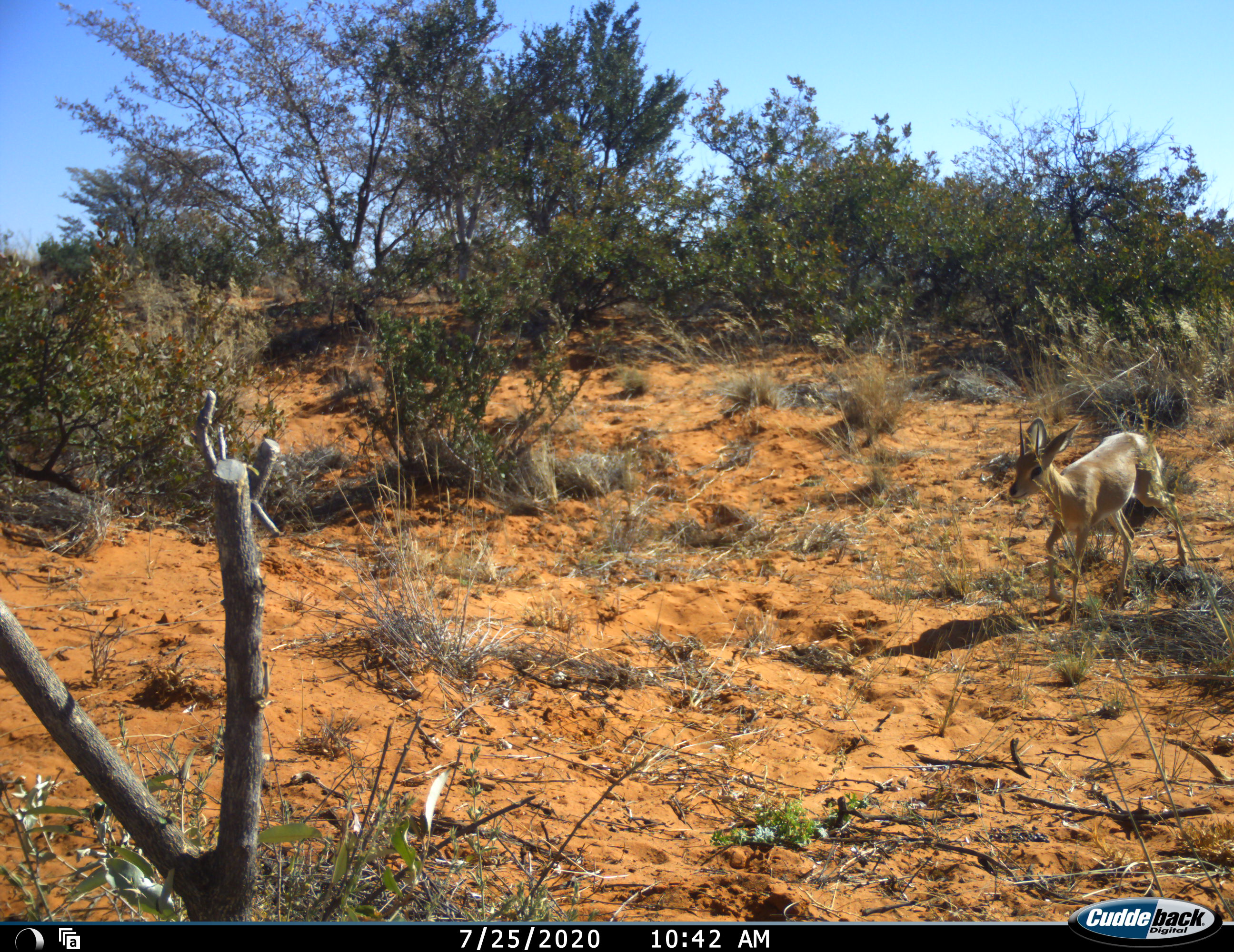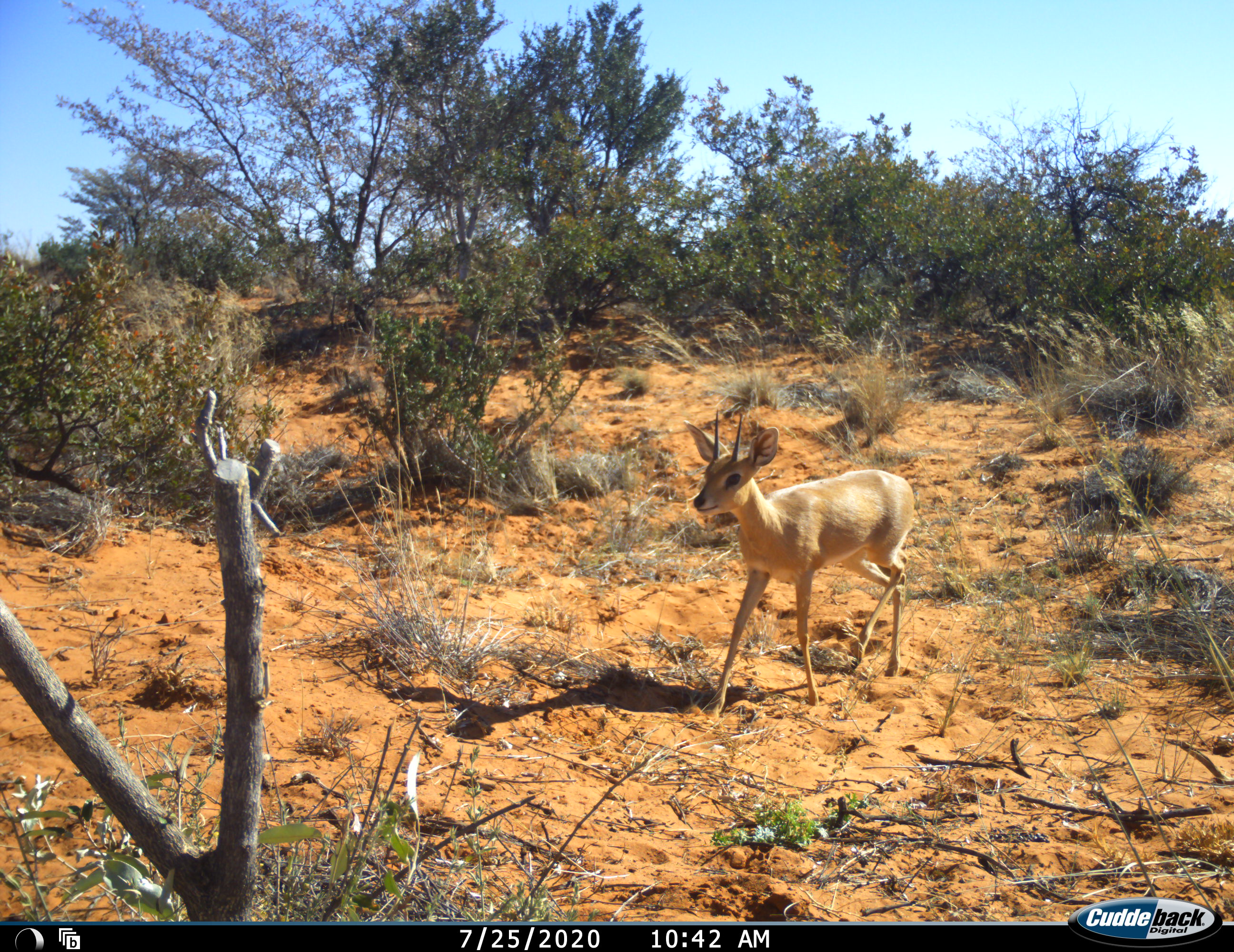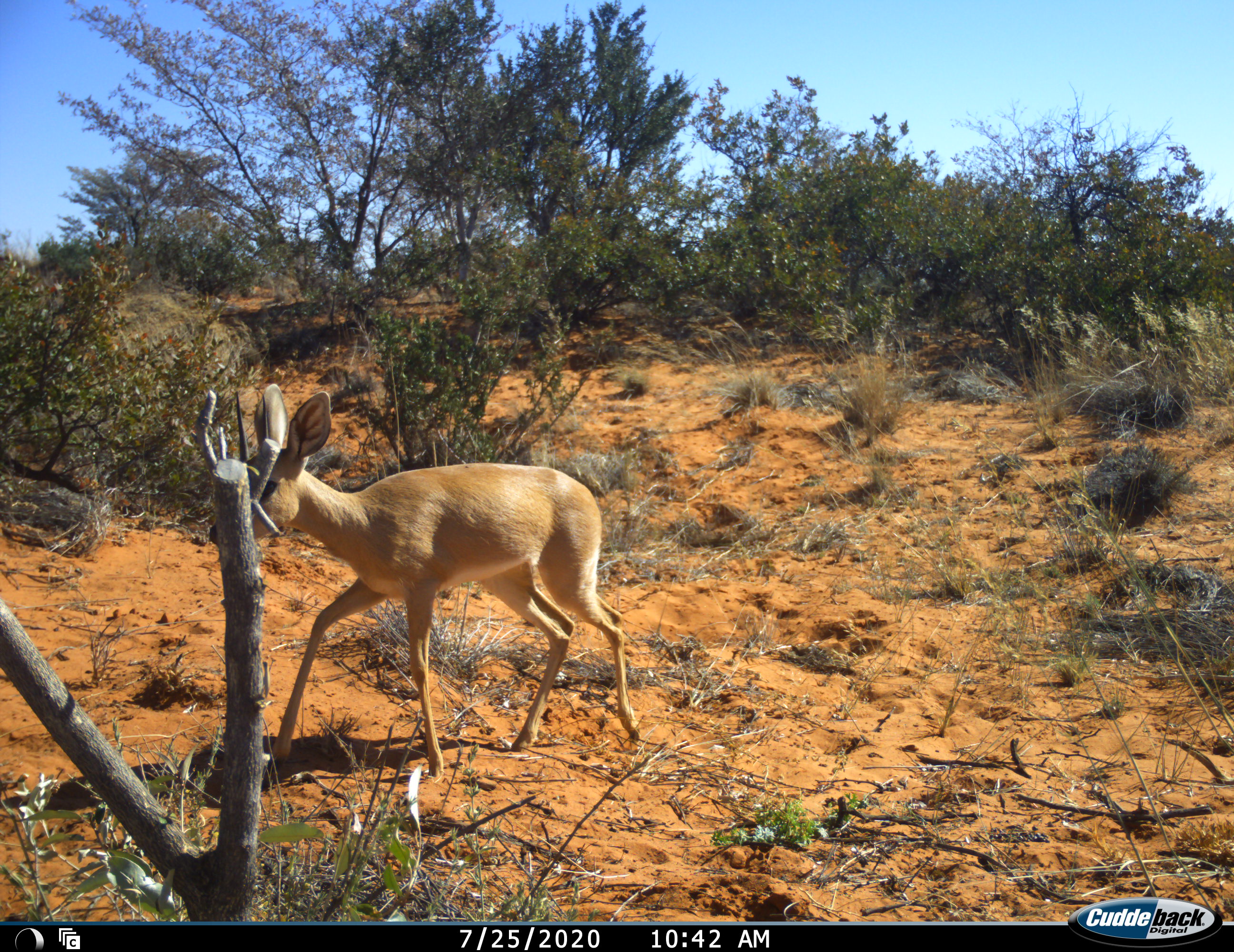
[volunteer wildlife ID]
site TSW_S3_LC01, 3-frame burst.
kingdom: Animalia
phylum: Chordata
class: Mammalia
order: Artiodactyla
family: Bovidae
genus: Raphicerus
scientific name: Raphicerus campestris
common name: steenbok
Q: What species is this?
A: Steenbok (Raphicerus campestris).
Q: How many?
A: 1.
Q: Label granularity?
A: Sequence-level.